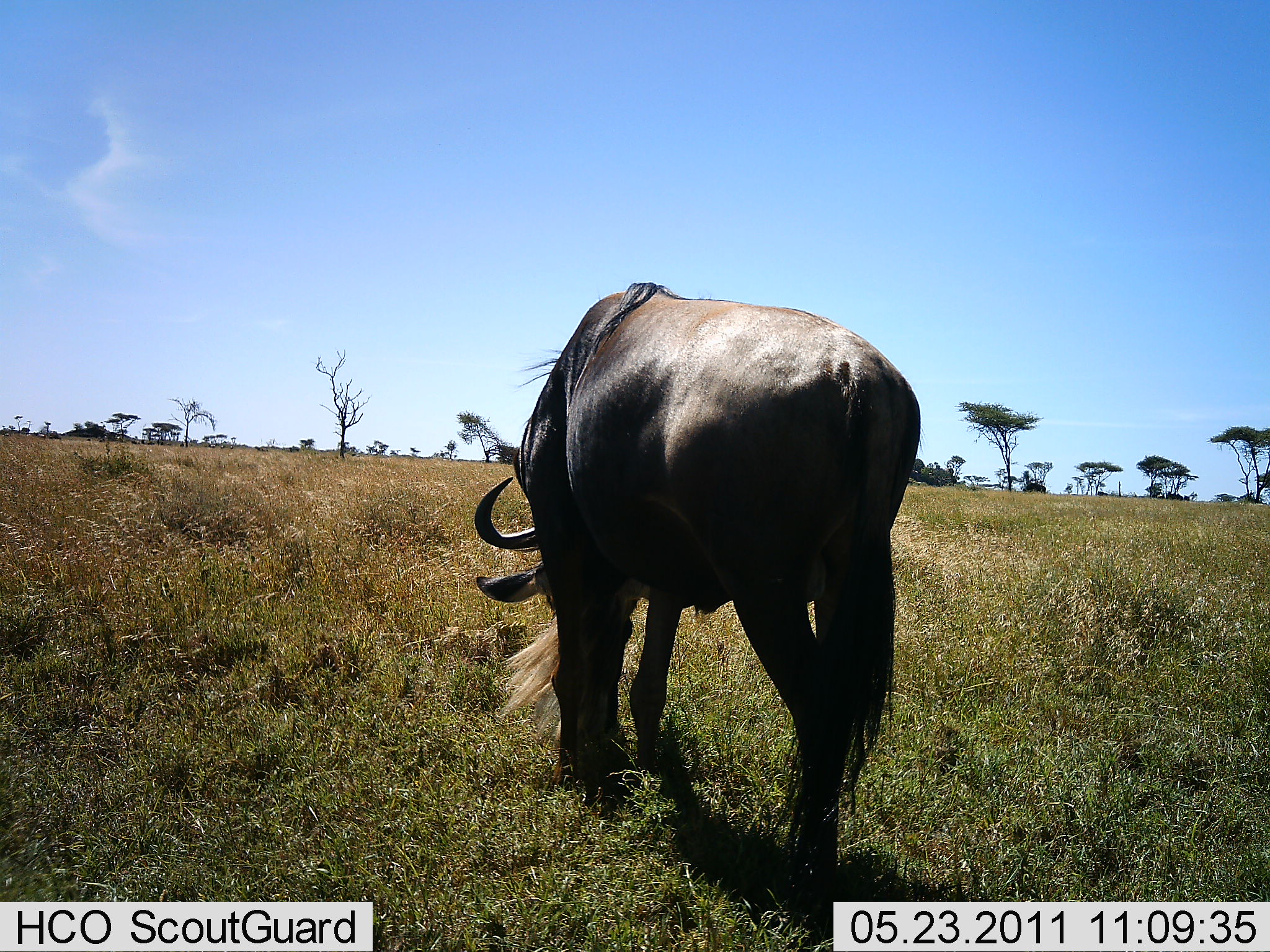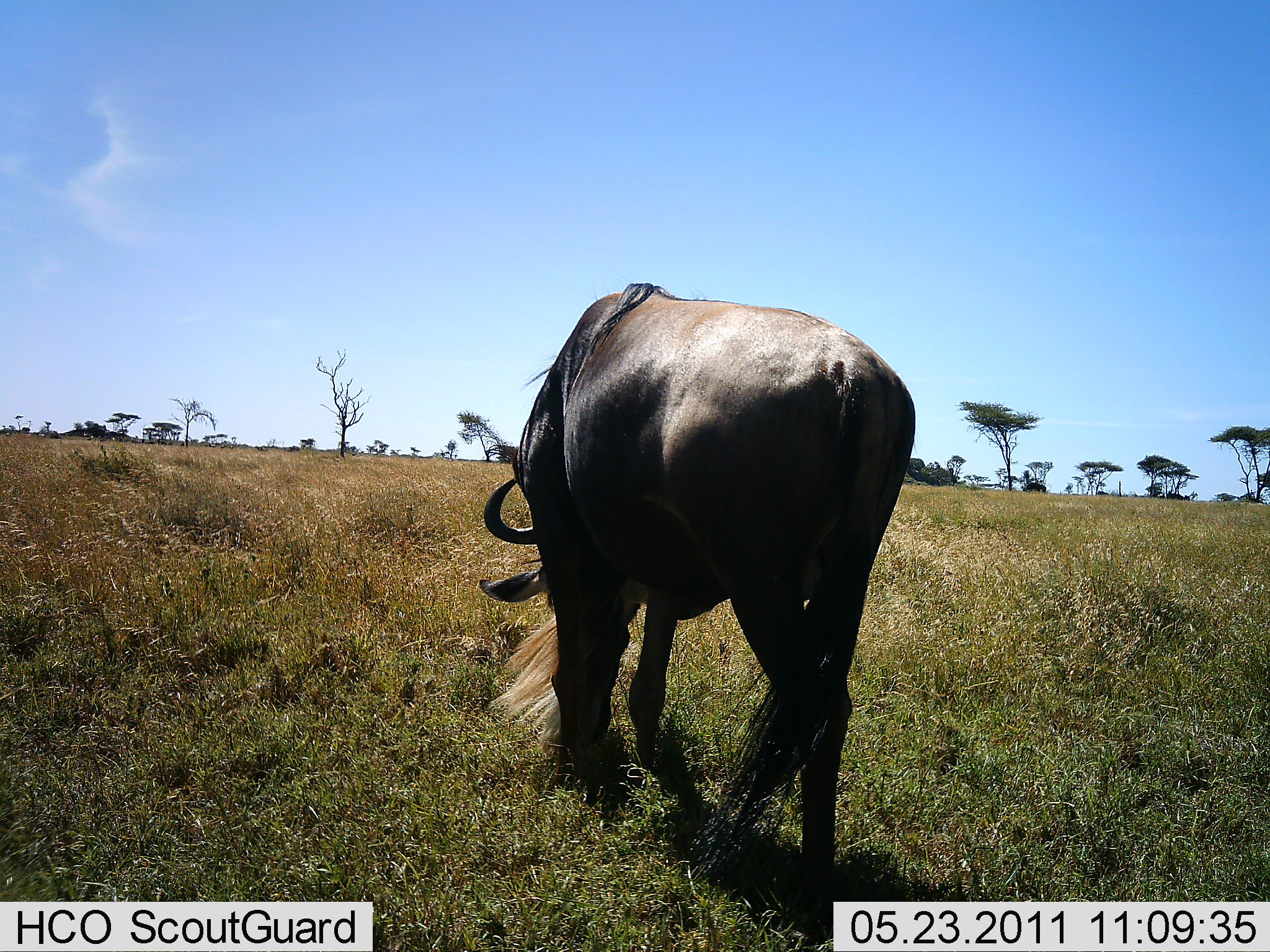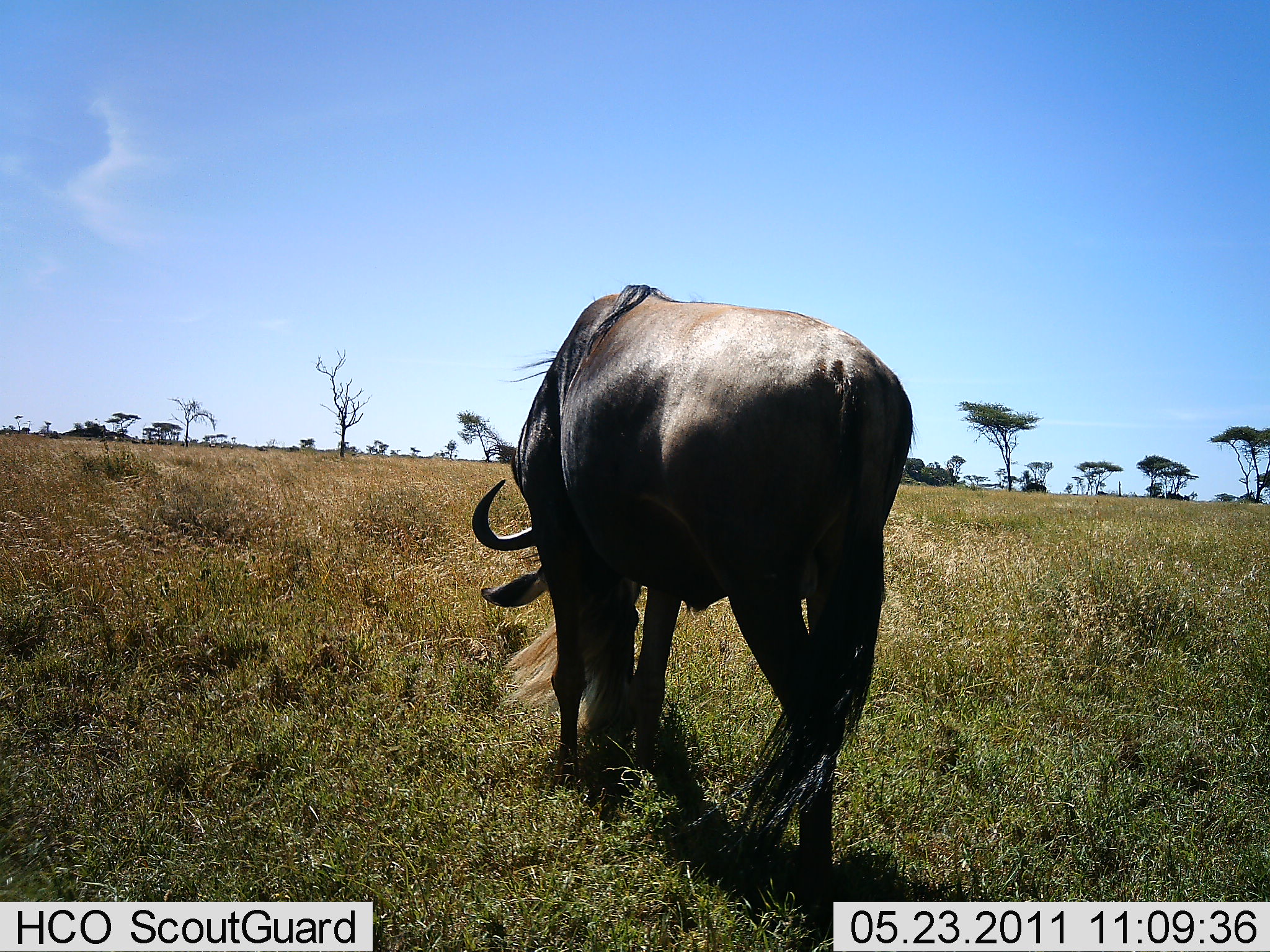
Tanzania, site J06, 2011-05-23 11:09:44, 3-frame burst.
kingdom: Animalia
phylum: Chordata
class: Mammalia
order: Artiodactyla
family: Bovidae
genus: Connochaetes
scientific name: Connochaetes taurinus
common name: blue wildebeest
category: wildebeest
Wildebeest (blue wildebeest) (Connochaetes taurinus), count 1. Behavior (volunteer vote fractions): standing 8%, resting 0%, moving 0%, interacting 0%. Young present (vote fraction): 0%. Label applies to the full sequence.